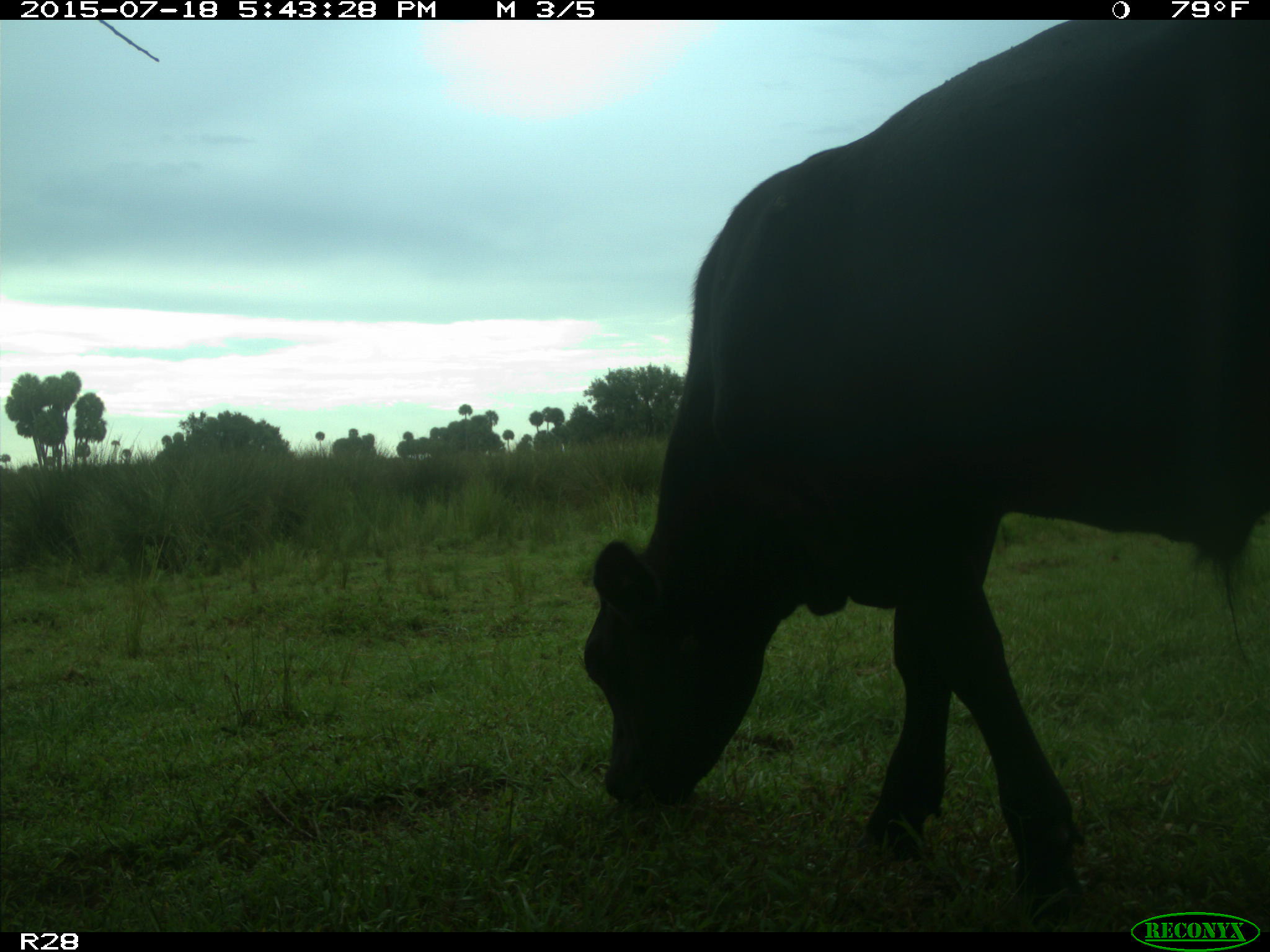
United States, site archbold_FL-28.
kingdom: Animalia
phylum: Chordata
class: Mammalia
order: Artiodactyla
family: Bovidae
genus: Bos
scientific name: Bos taurus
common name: domestic cow